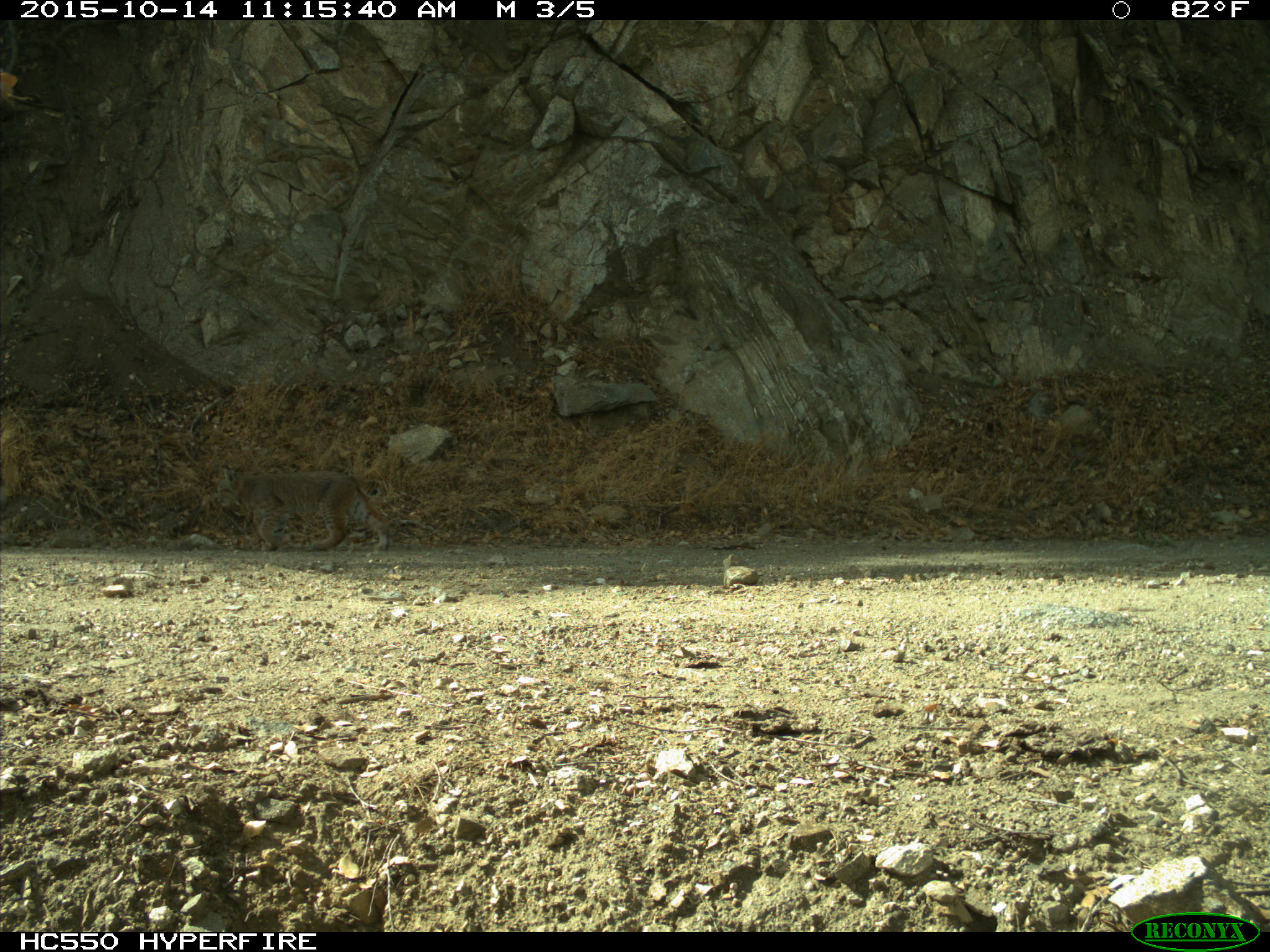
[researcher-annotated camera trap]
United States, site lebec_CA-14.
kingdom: Animalia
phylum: Chordata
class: Mammalia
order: Carnivora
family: Felidae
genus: Lynx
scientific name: Lynx rufus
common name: bobcat